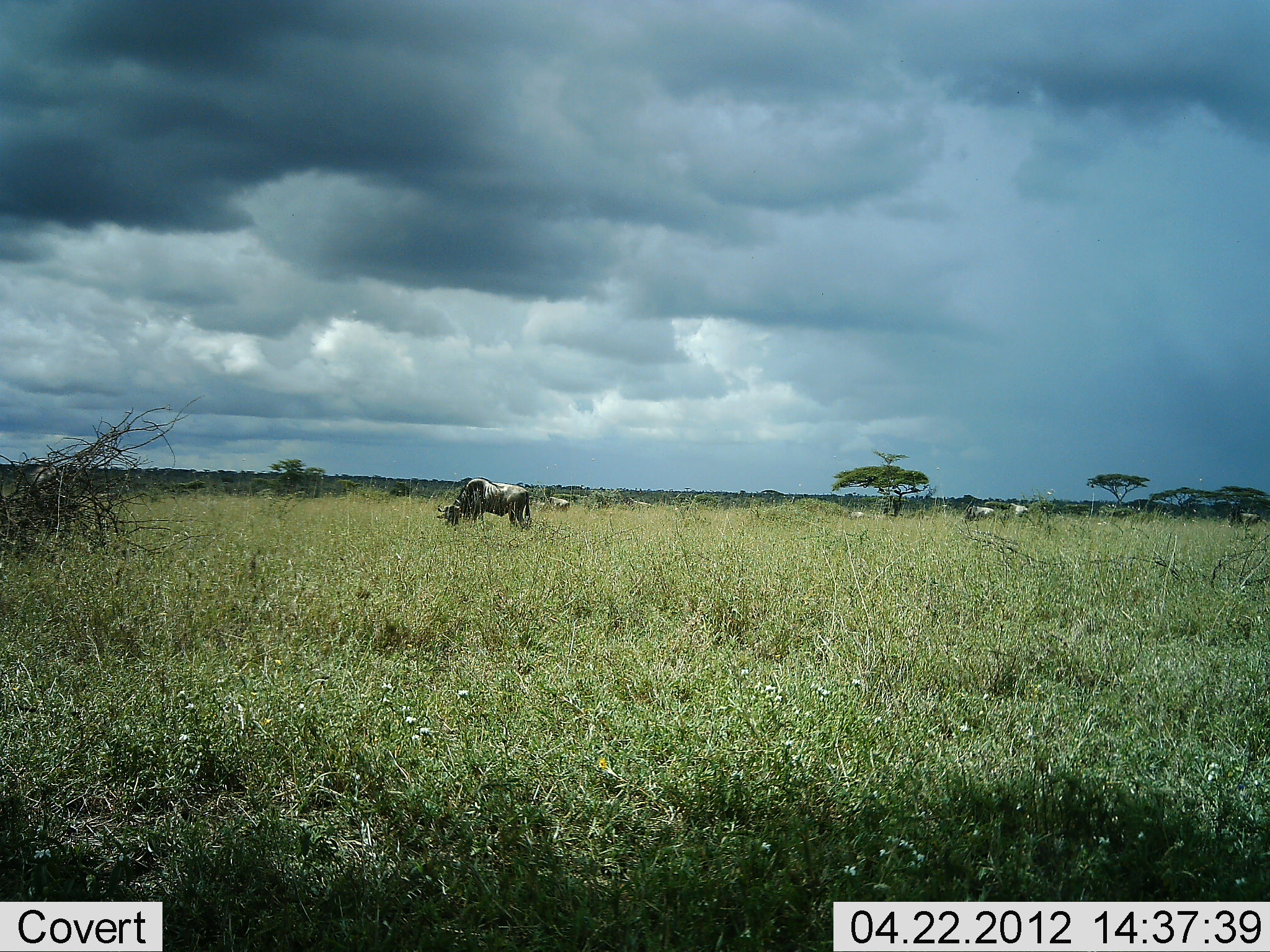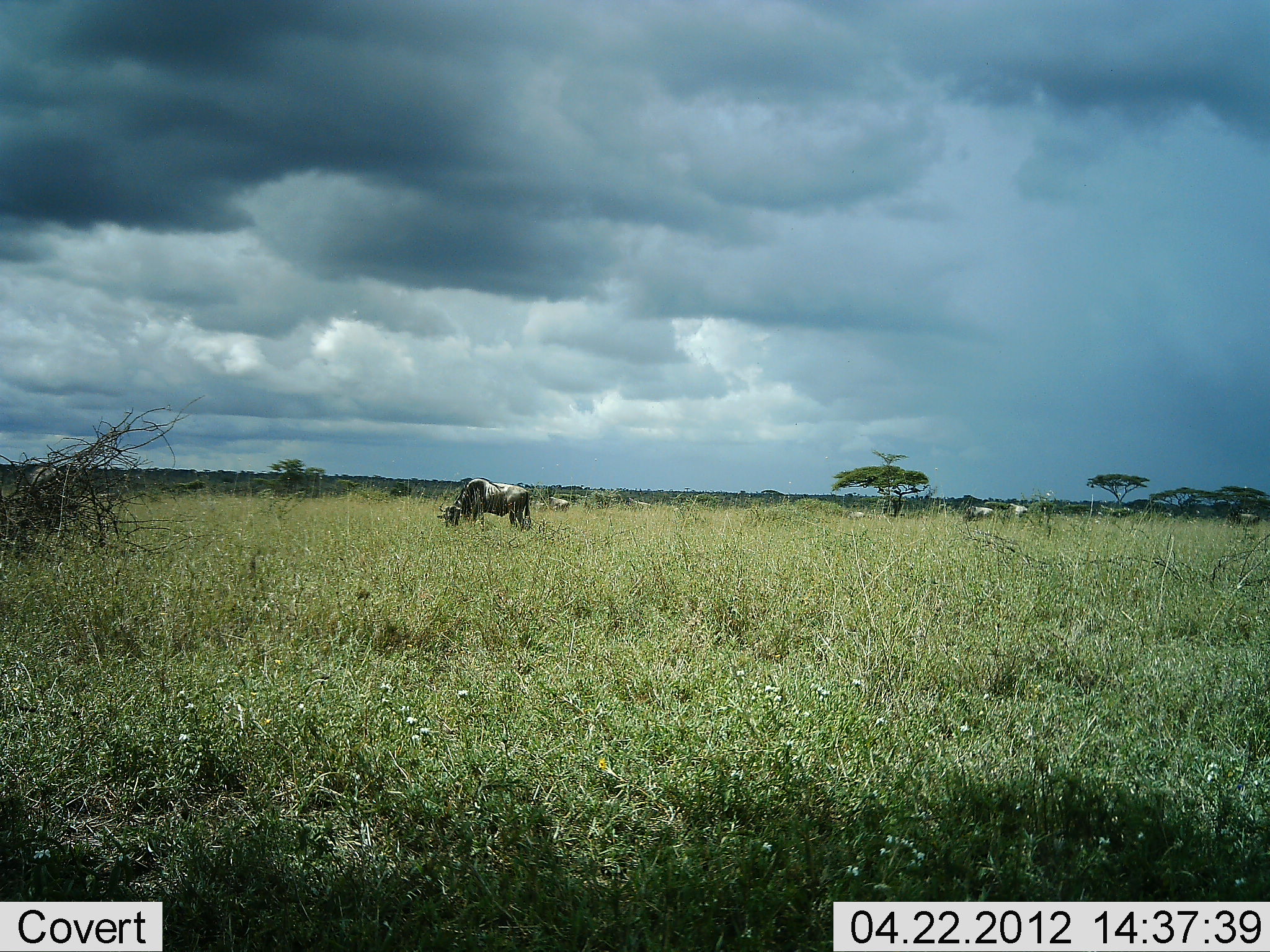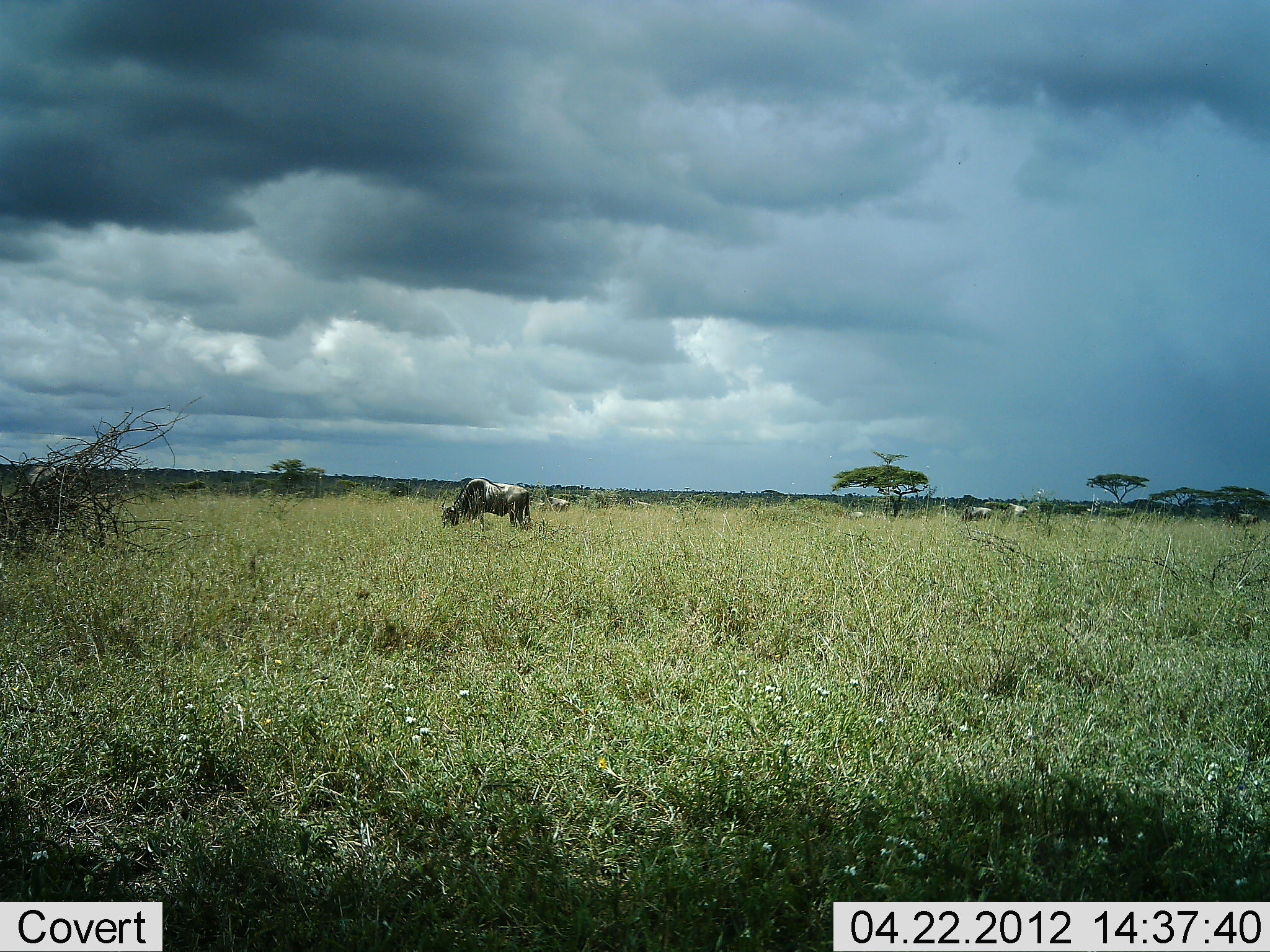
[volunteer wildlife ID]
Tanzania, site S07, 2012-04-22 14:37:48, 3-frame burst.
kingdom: Animalia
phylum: Chordata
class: Mammalia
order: Artiodactyla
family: Bovidae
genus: Connochaetes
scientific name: Connochaetes taurinus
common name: blue wildebeest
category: wildebeest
Wildebeest (blue wildebeest) (Connochaetes taurinus), count 5. Behavior (volunteer vote fractions): standing 29%, resting 0%, moving 0%, interacting 0%. Young present (vote fraction): 0%. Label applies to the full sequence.